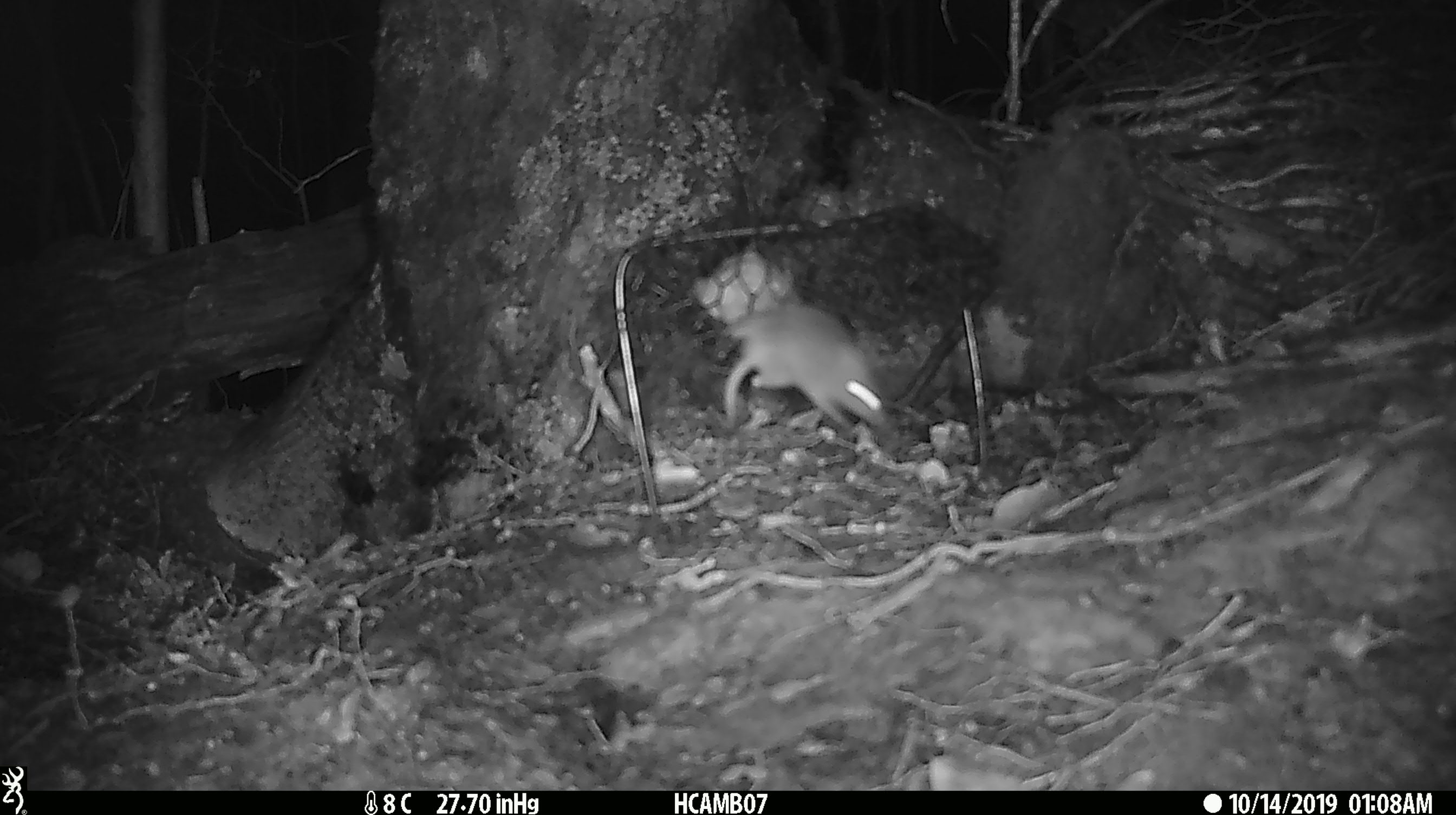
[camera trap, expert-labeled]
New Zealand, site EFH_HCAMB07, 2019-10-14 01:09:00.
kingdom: Animalia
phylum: Chordata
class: Mammalia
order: Rodentia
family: Muridae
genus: Mus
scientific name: Mus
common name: mouse